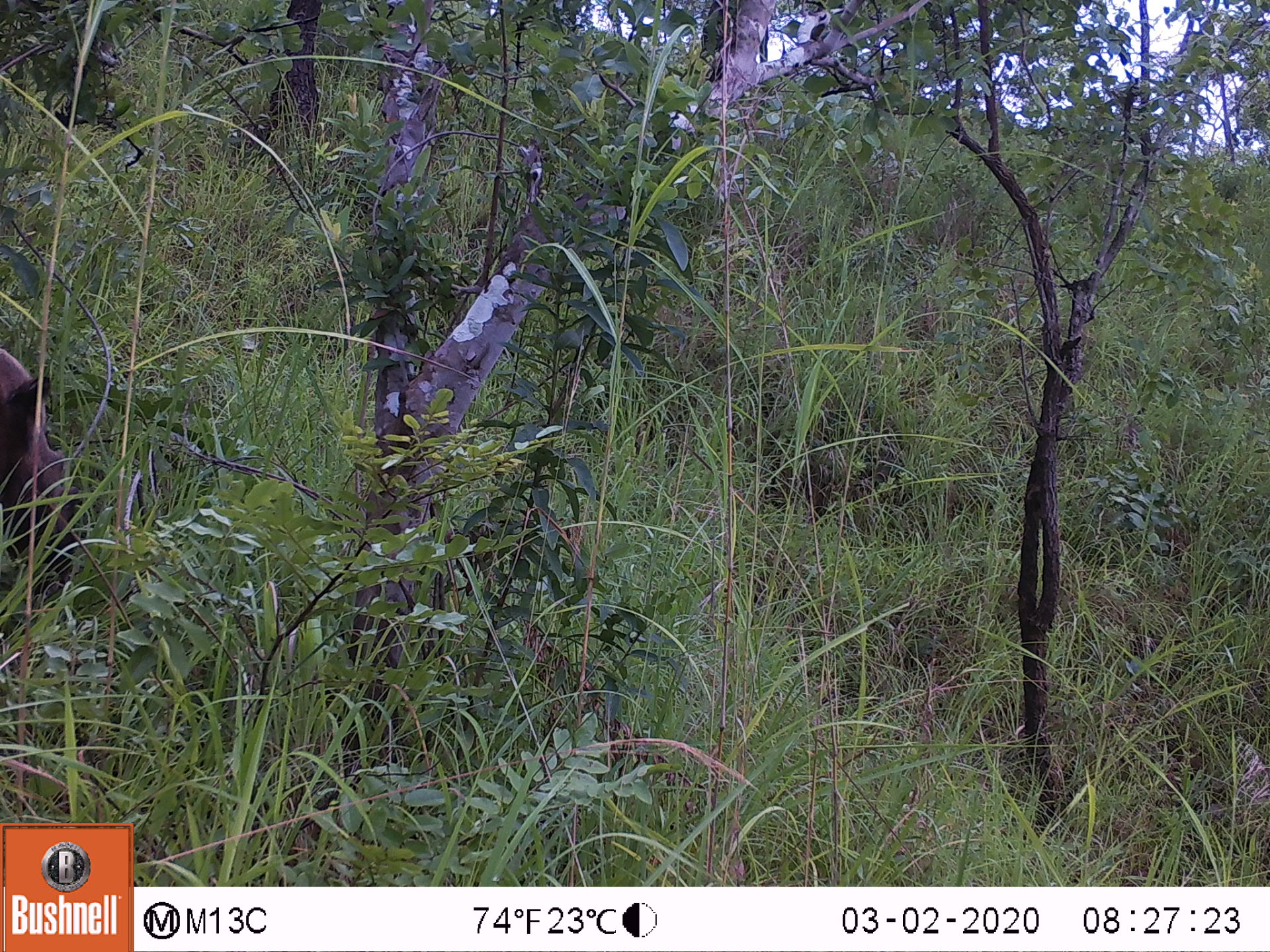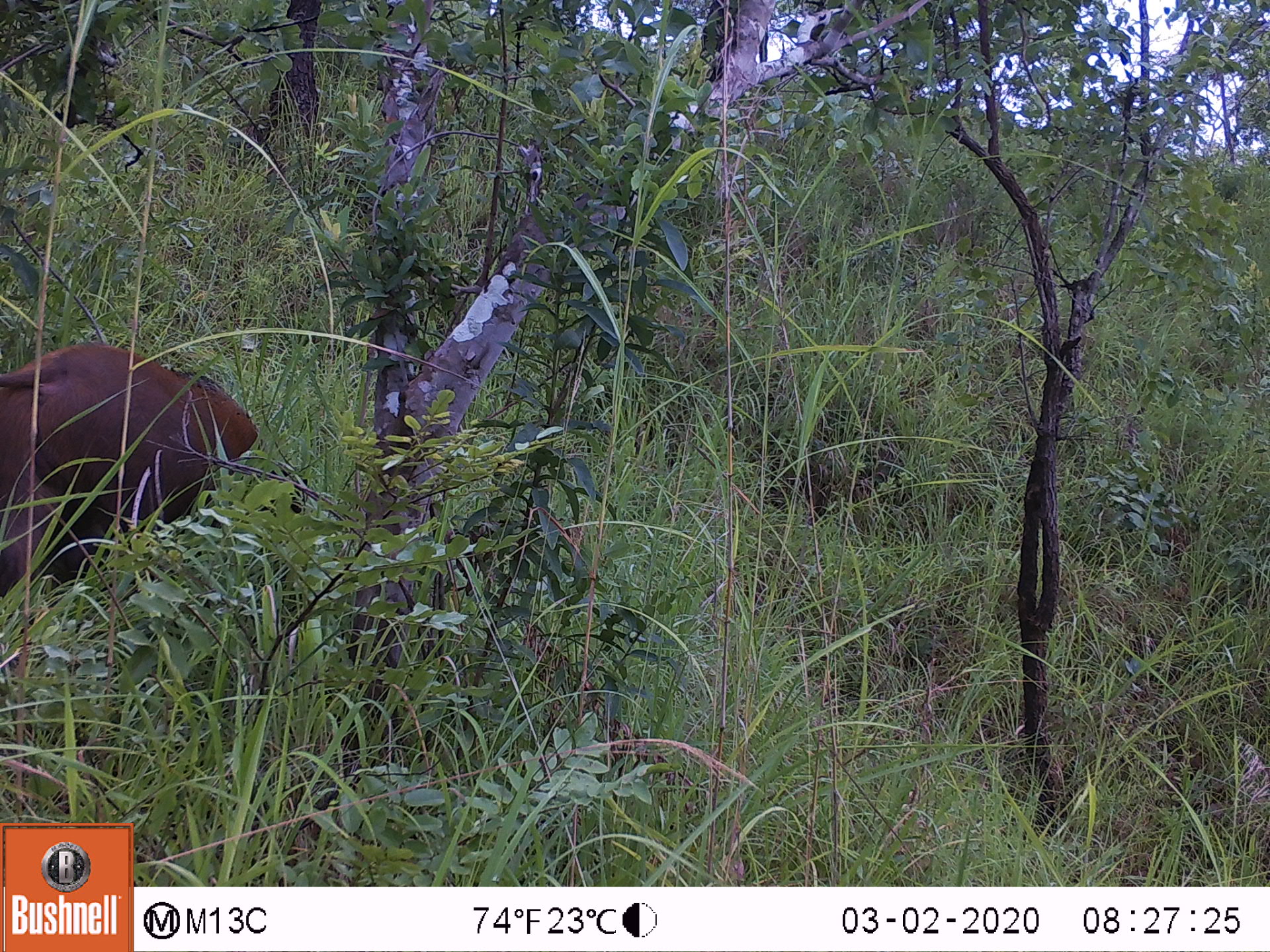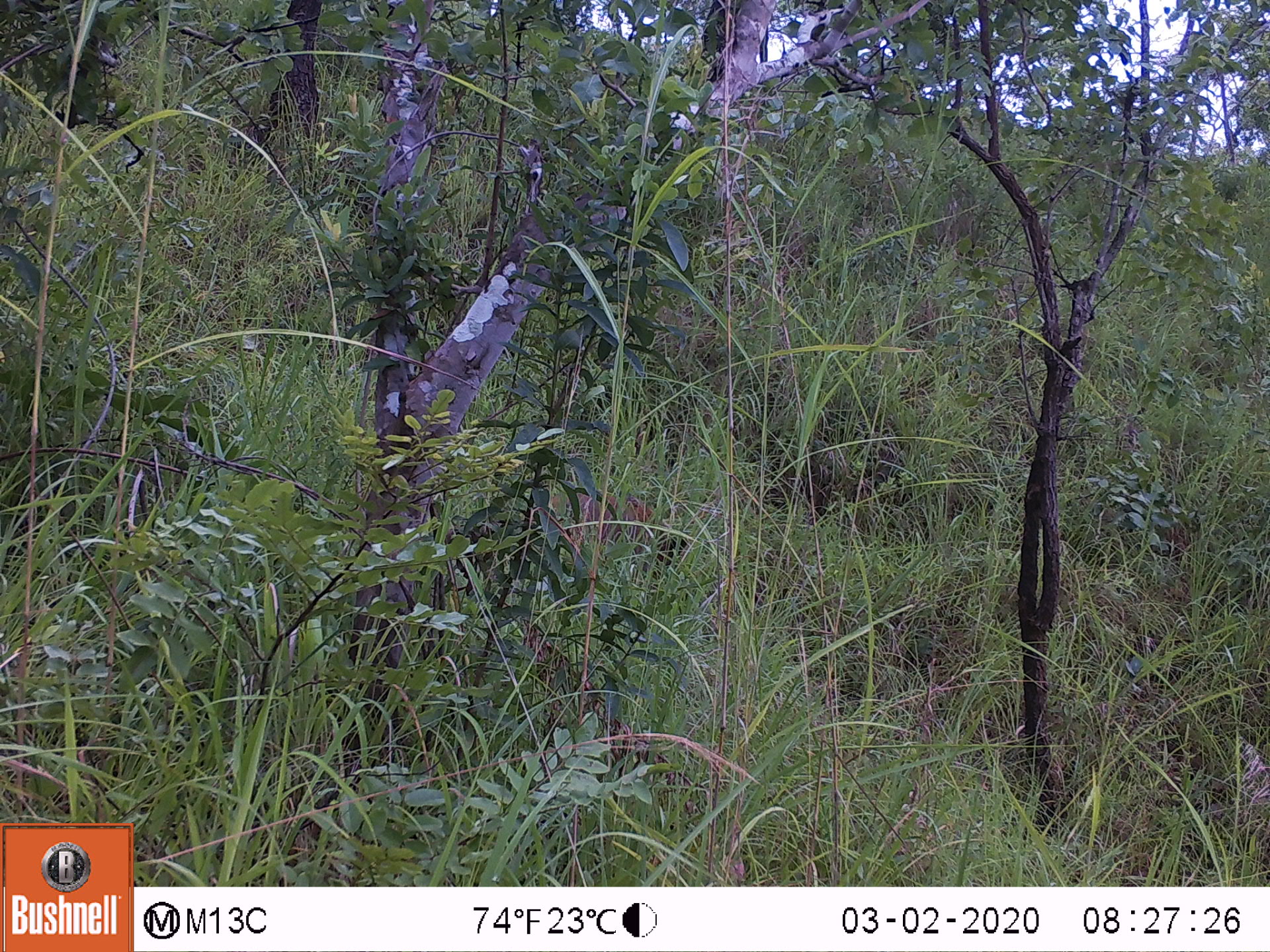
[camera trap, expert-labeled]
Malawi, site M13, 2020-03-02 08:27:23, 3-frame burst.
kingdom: Animalia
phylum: Chordata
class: Mammalia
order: Artiodactyla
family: Suidae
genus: Potamochoerus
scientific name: Potamochoerus larvatus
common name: bushpig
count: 1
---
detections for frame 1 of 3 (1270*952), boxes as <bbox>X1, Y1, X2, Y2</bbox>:
bushpig: <bbox>0, 343, 100, 580</bbox>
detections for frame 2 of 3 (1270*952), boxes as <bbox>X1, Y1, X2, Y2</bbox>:
bushpig: <bbox>4, 340, 259, 587</bbox>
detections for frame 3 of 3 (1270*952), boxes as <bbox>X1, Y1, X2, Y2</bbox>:
bushpig: <bbox>539, 480, 697, 584</bbox>